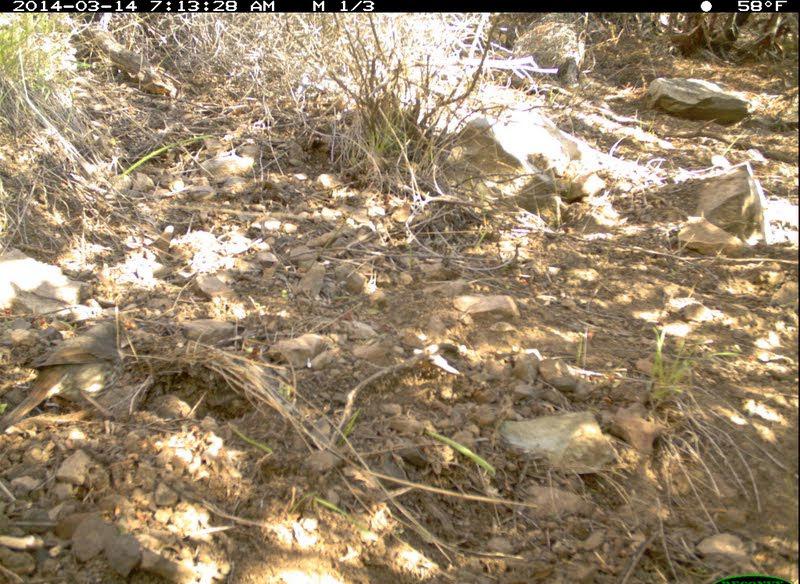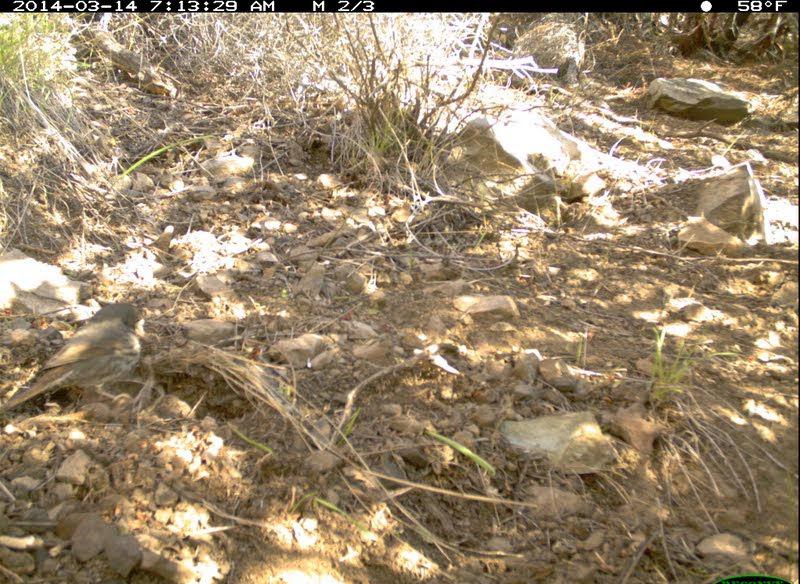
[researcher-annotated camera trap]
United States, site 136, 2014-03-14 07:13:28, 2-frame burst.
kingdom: Animalia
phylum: Chordata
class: Aves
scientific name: Aves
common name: bird